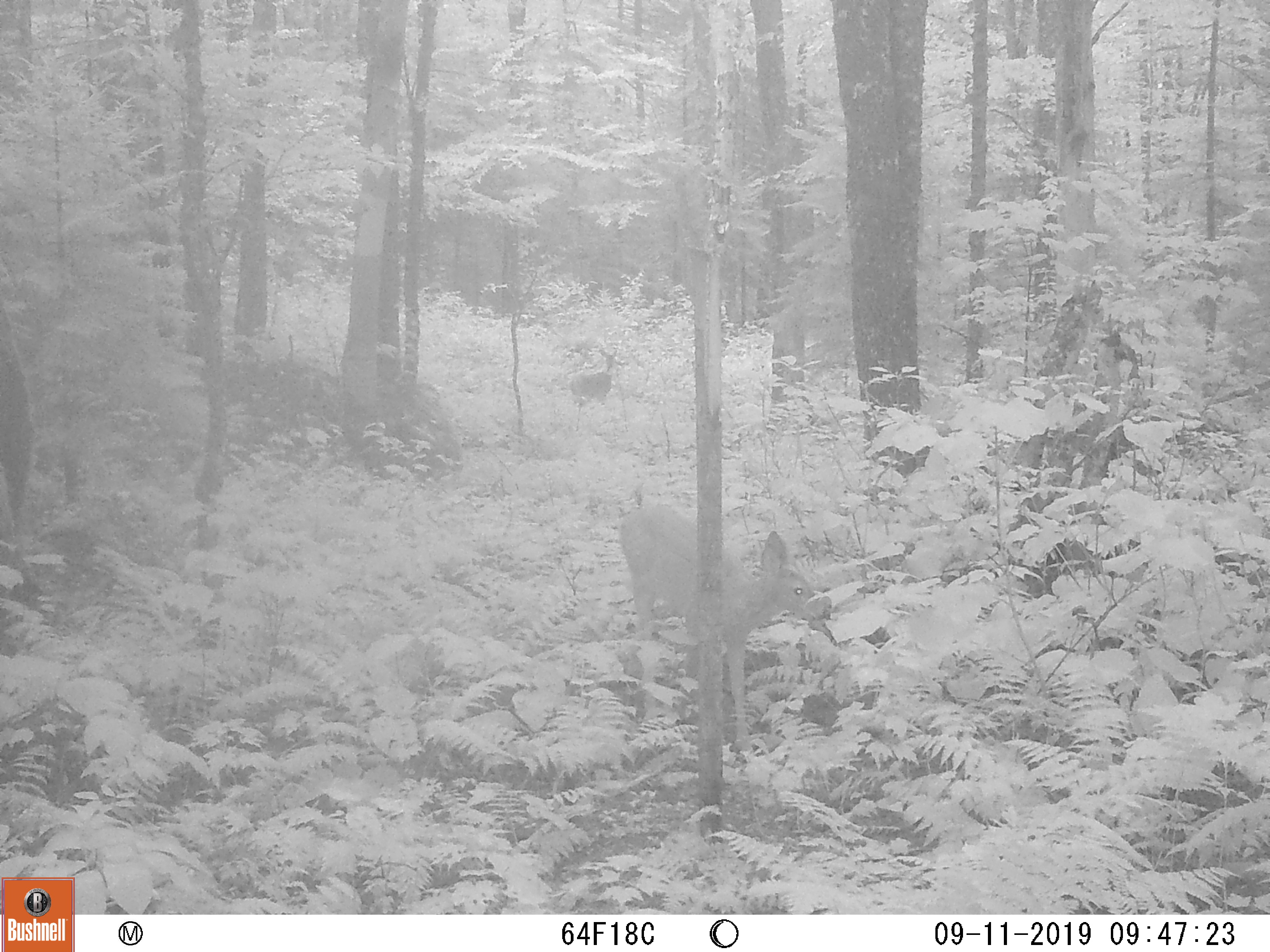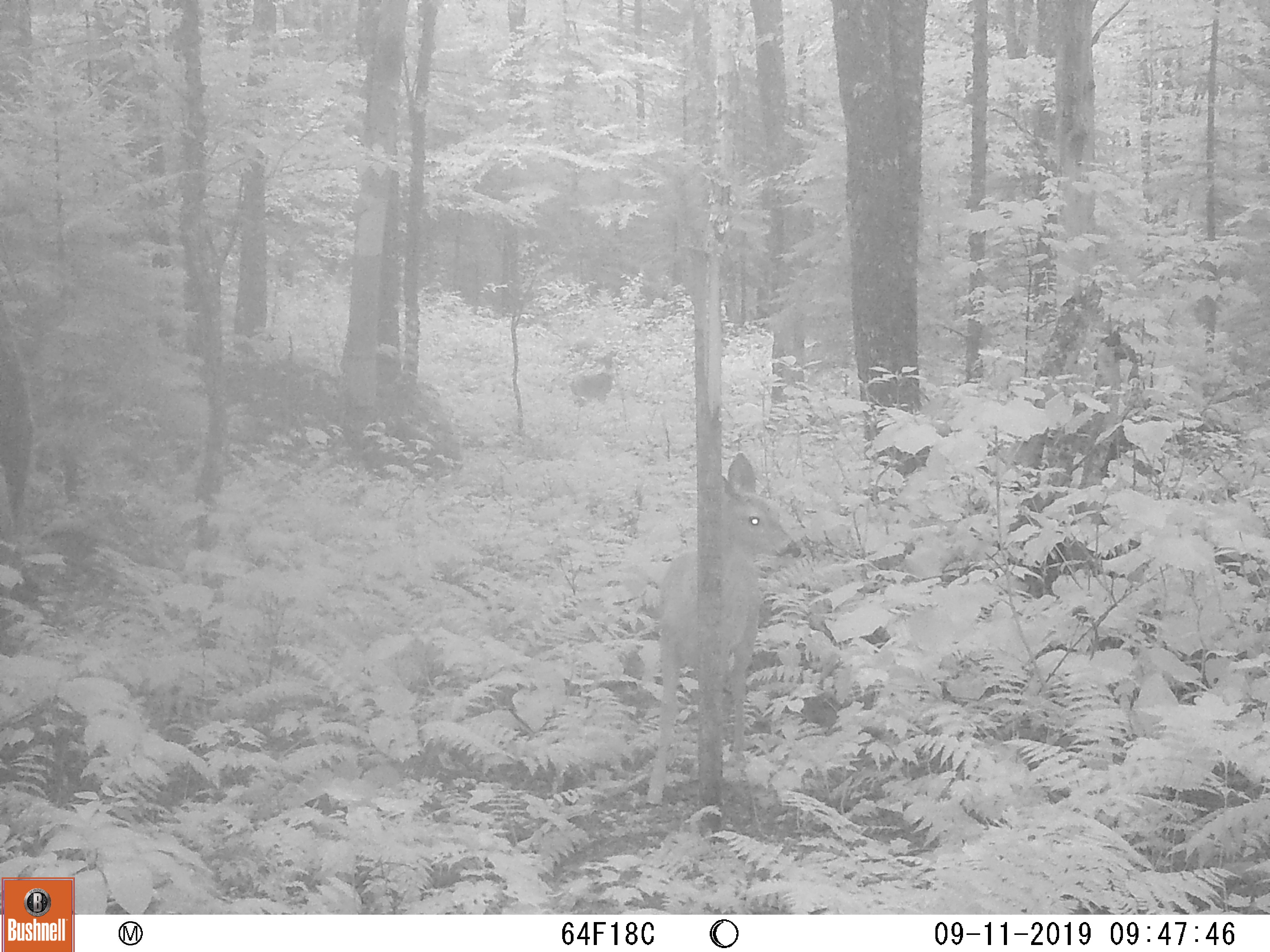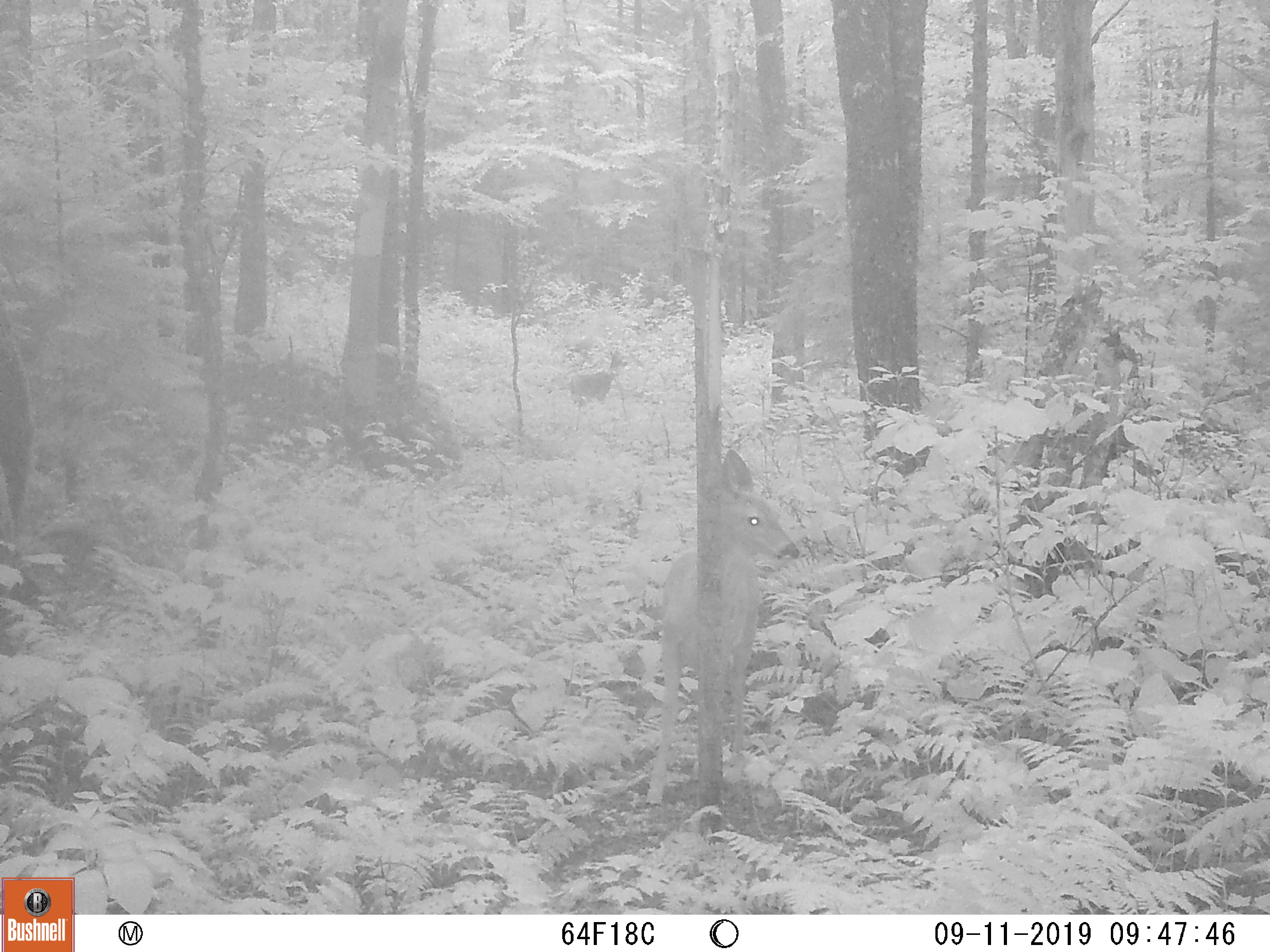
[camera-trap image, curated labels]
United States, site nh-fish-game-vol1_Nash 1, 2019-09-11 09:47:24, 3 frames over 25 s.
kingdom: Animalia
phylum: Chordata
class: Mammalia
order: Artiodactyla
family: Cervidae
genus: Odocoileus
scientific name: Odocoileus virginianus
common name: white-tailed deer